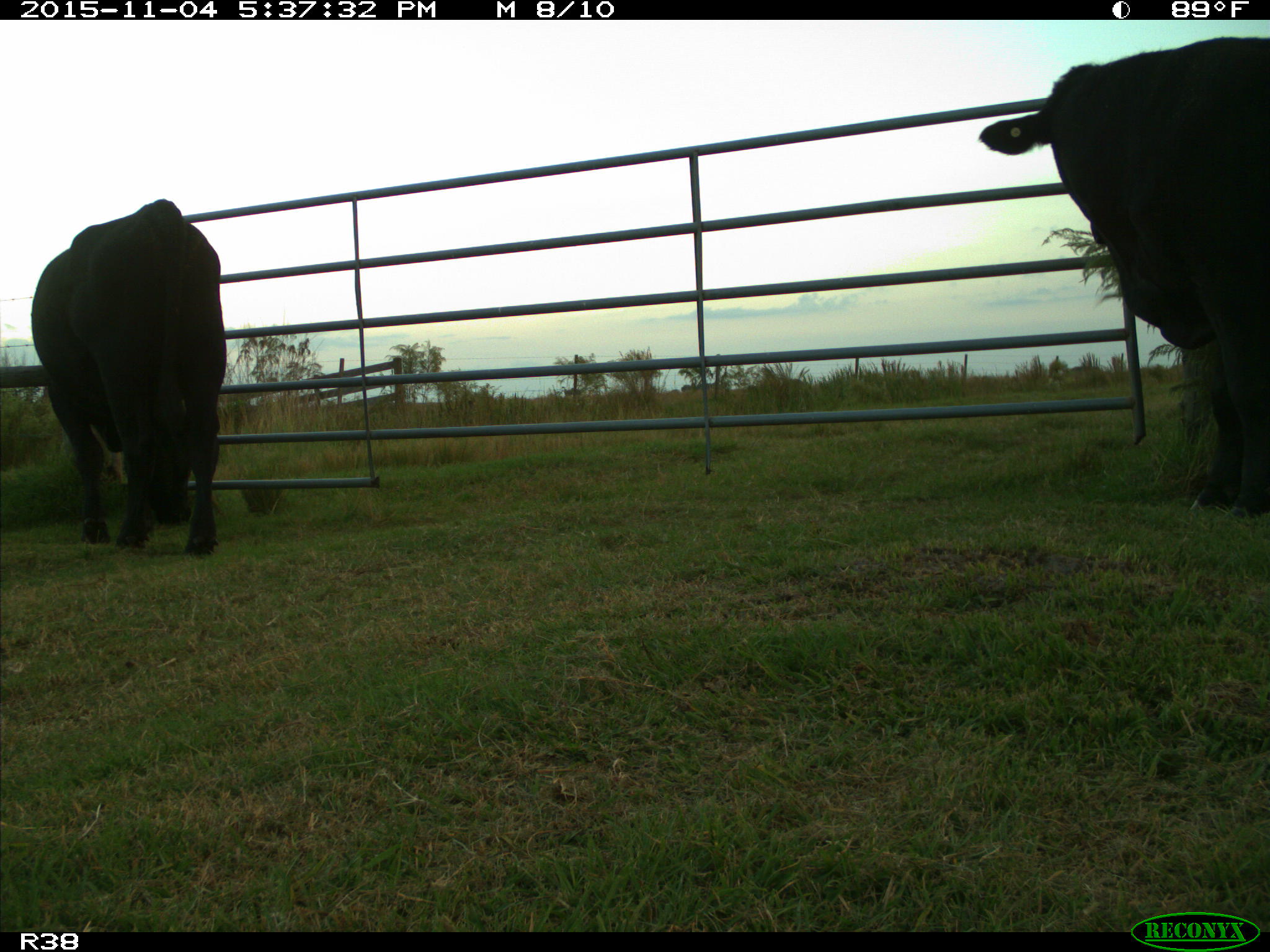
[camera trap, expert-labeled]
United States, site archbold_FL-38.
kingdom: Animalia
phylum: Chordata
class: Mammalia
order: Artiodactyla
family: Bovidae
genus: Bos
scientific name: Bos taurus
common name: domestic cow